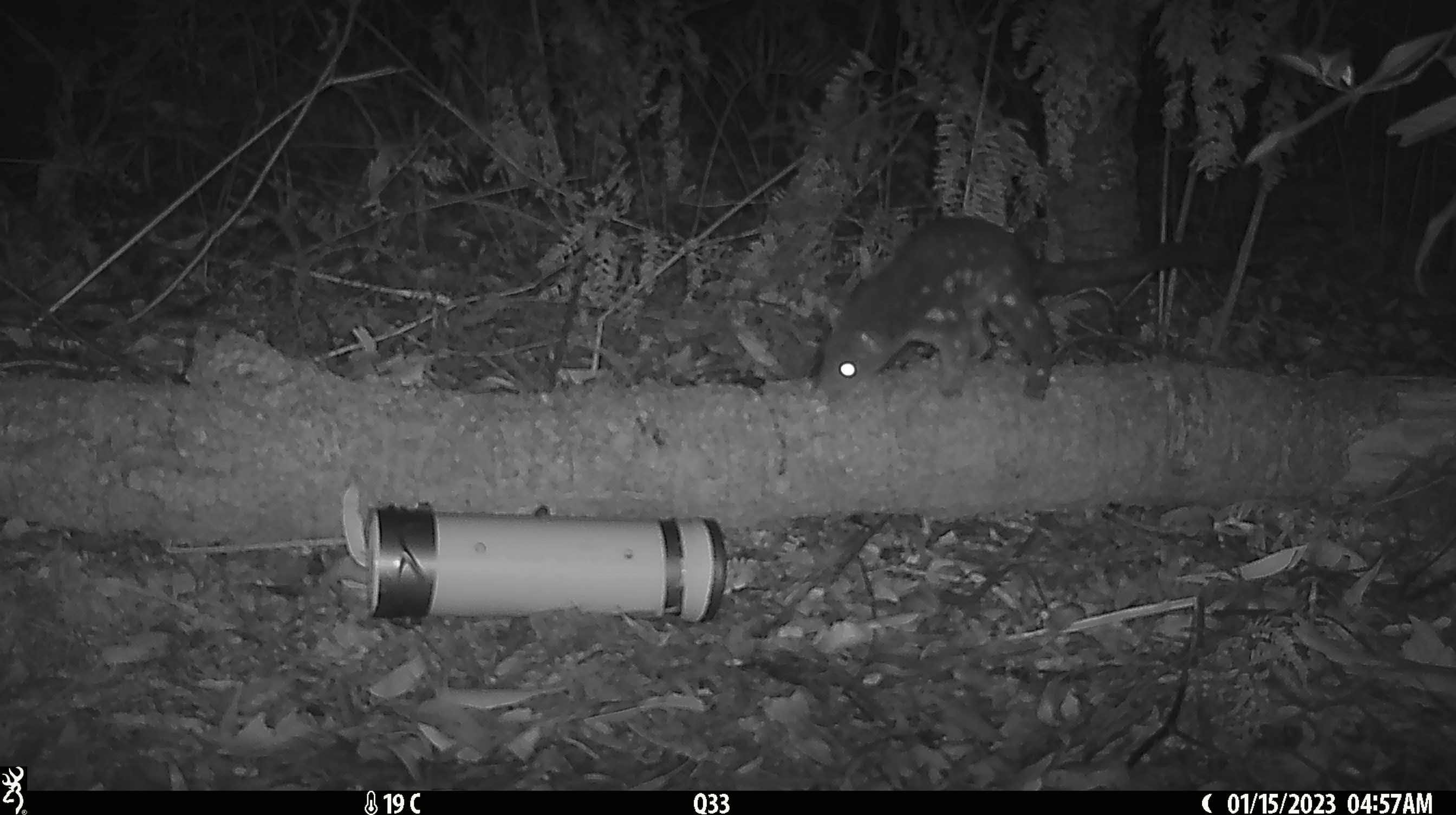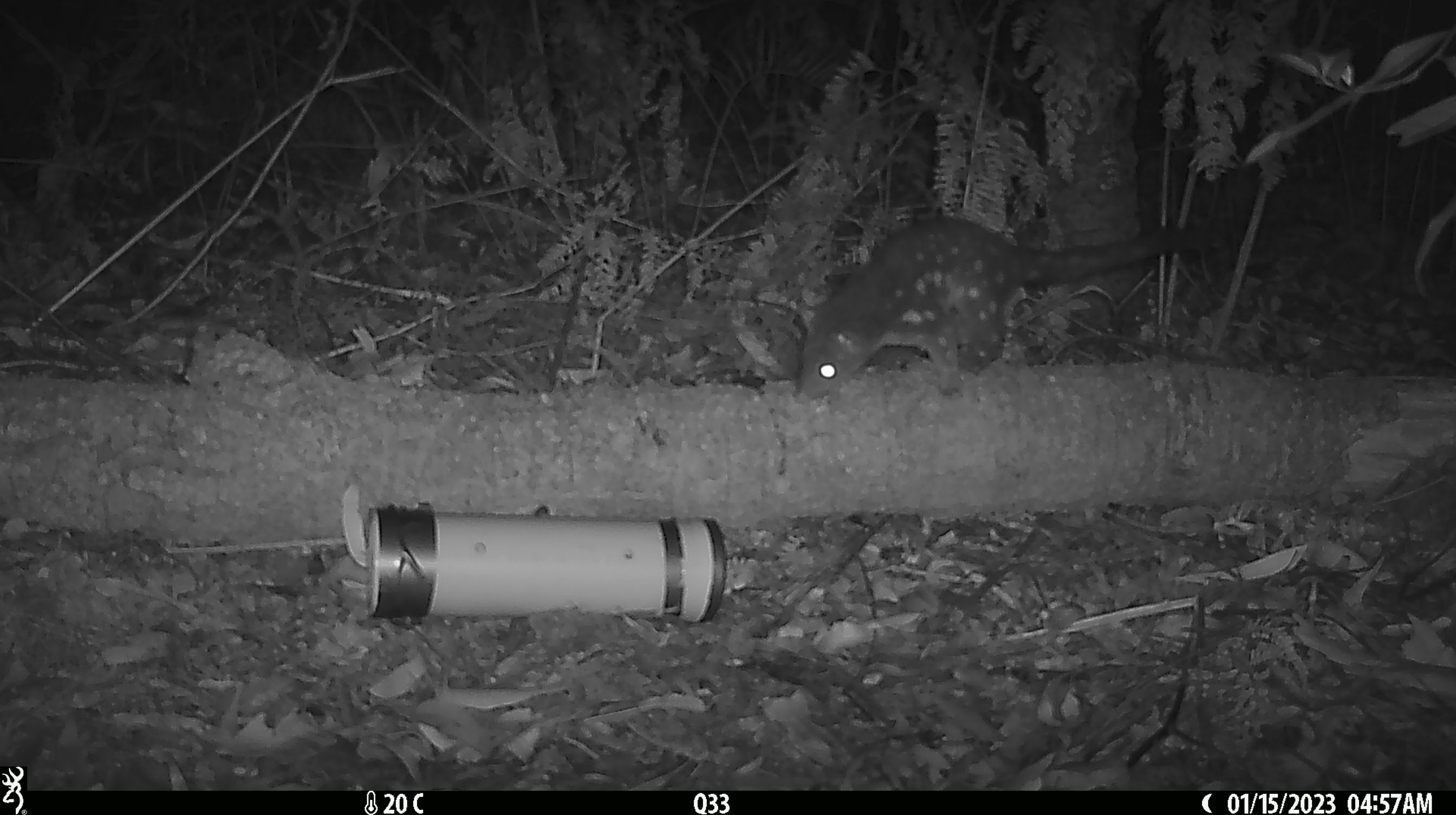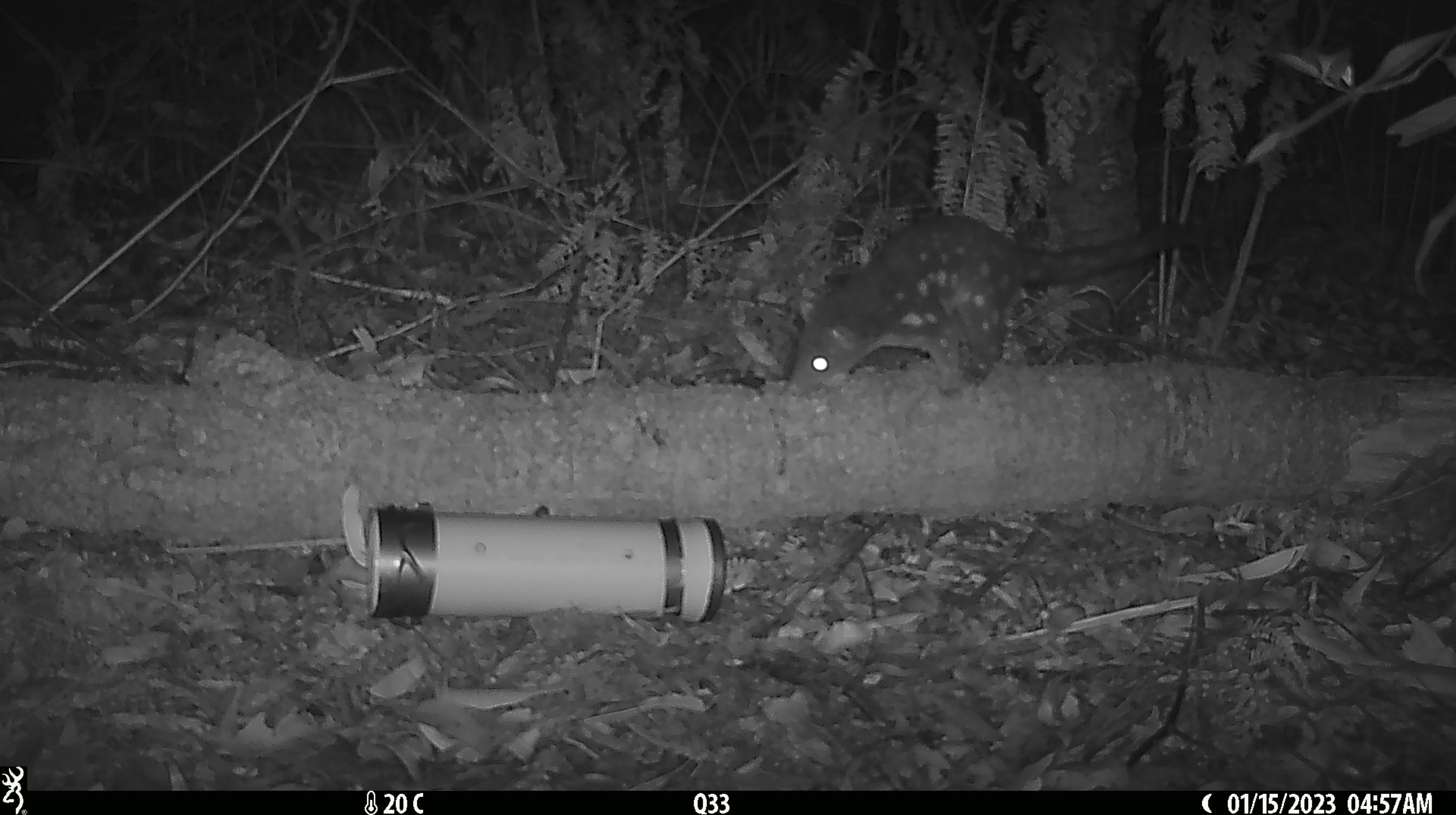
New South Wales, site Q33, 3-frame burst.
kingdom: Animalia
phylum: Chordata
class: Mammalia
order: Dasyuromorphia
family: Dasyuridae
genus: Dasyurus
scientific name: Dasyurus maculatus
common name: spotted-tailed quoll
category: quoll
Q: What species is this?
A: Quoll (spotted-tailed quoll) (Dasyurus maculatus).